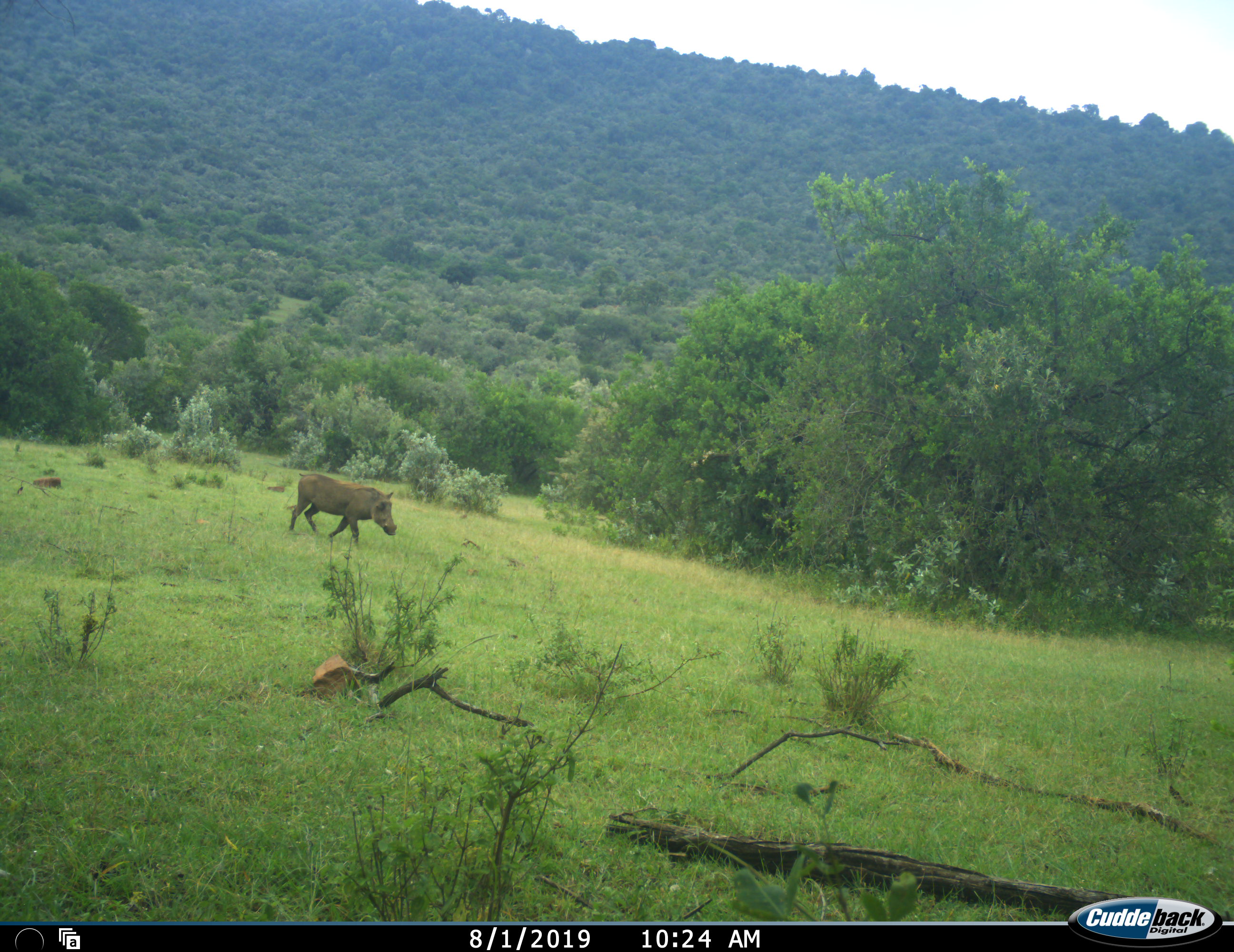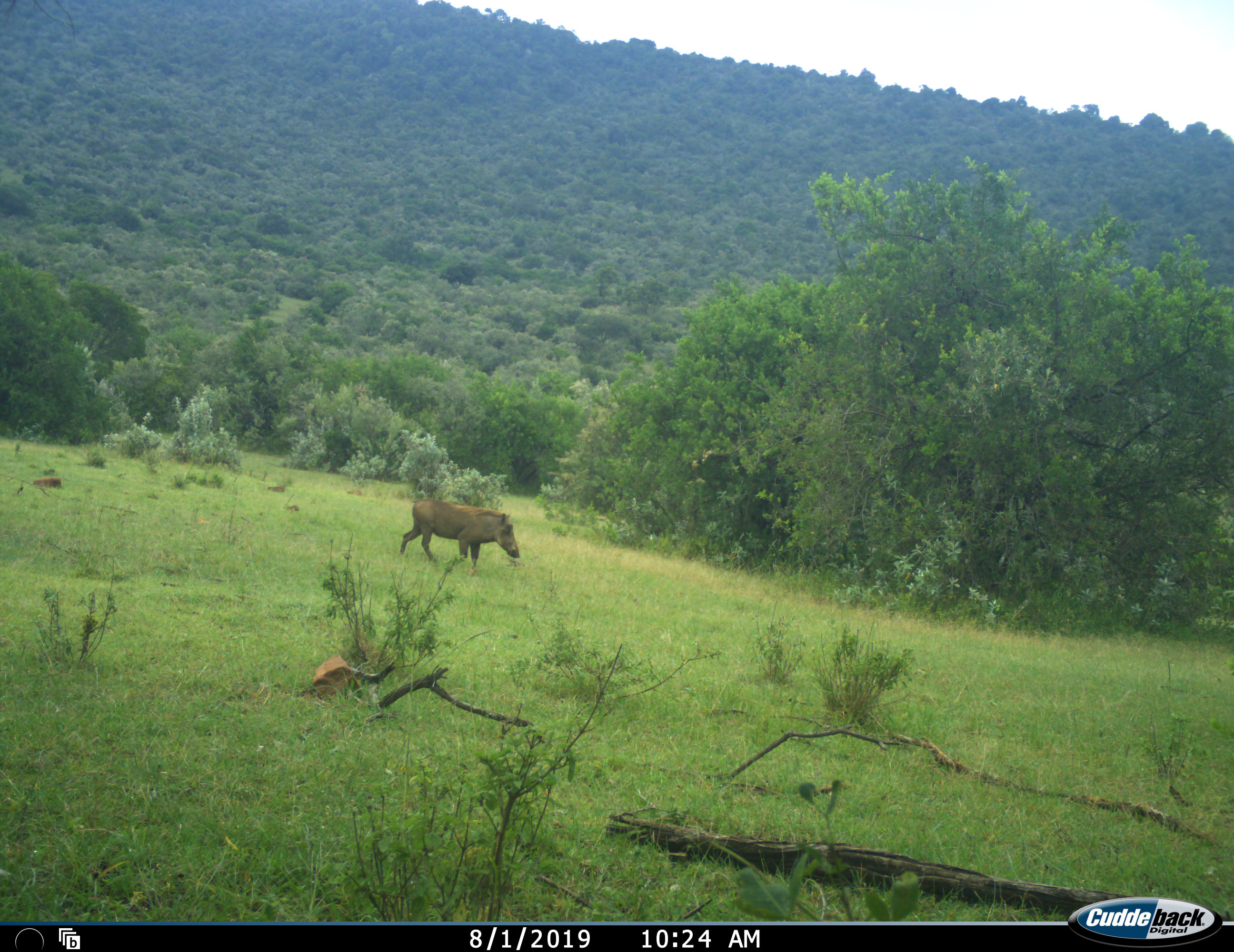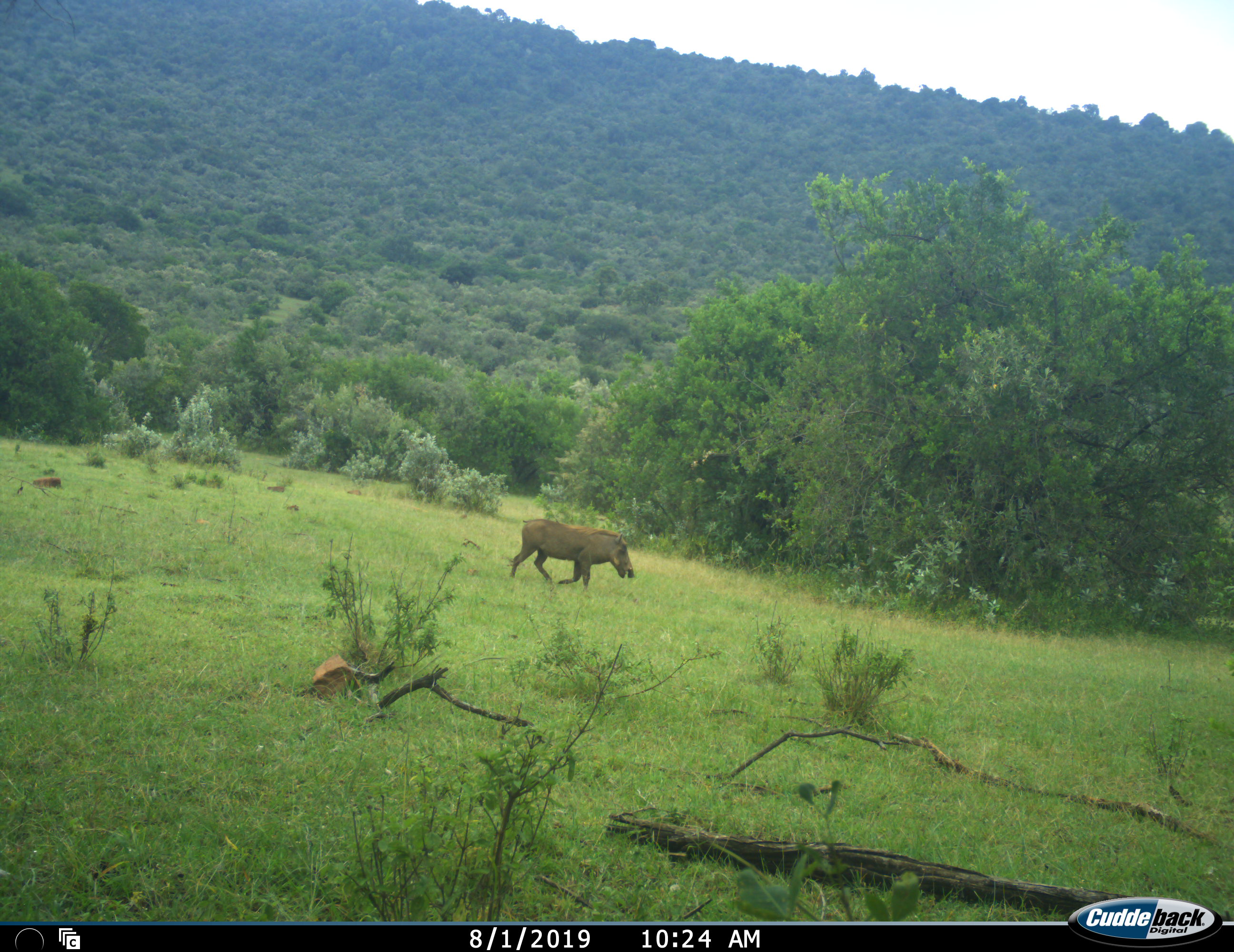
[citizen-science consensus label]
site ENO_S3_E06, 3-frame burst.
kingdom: Animalia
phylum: Chordata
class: Mammalia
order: Artiodactyla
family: Suidae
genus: Phacochoerus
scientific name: Phacochoerus africanus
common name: warthog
Warthog (Phacochoerus africanus), count 1. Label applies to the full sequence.